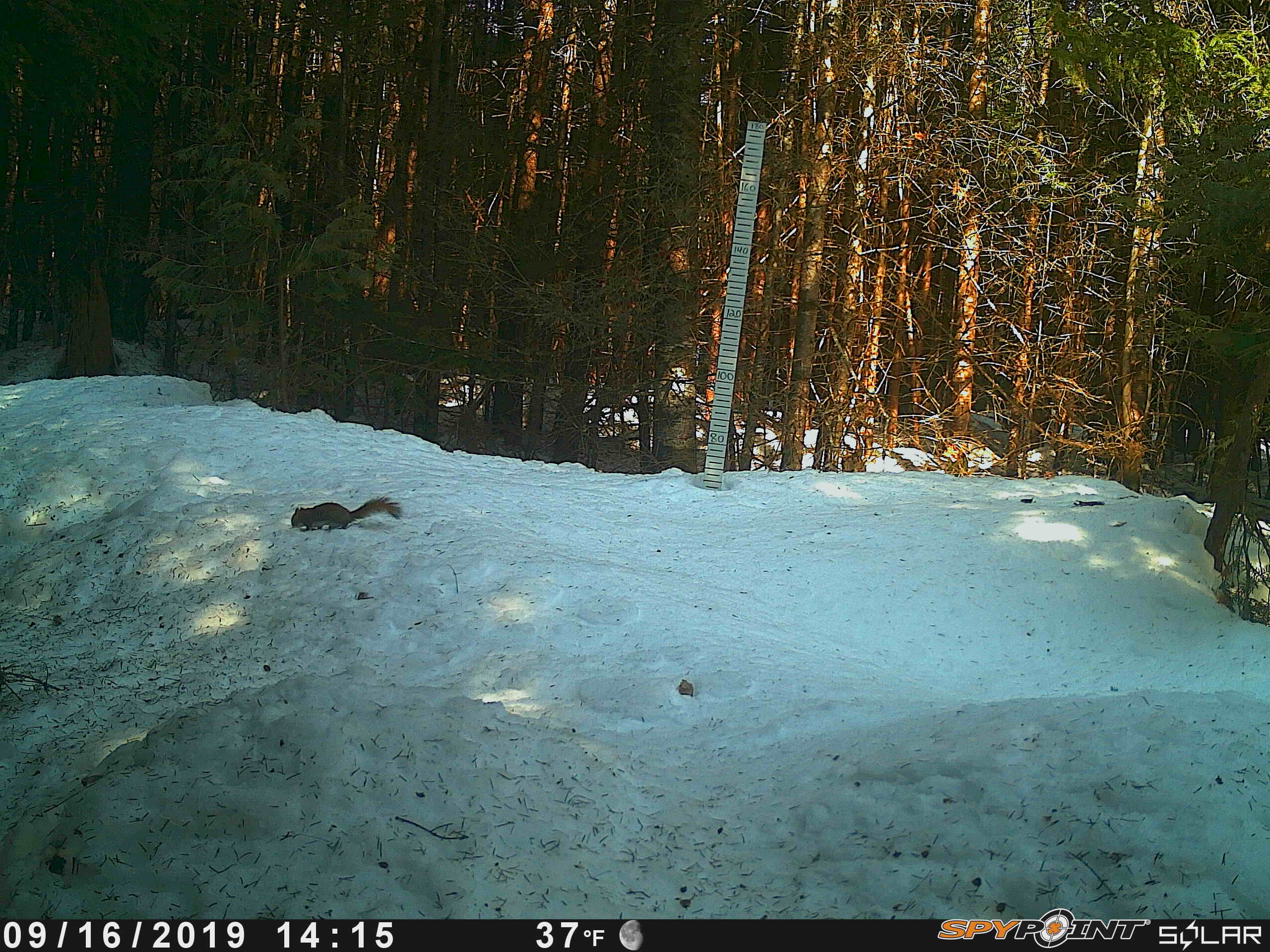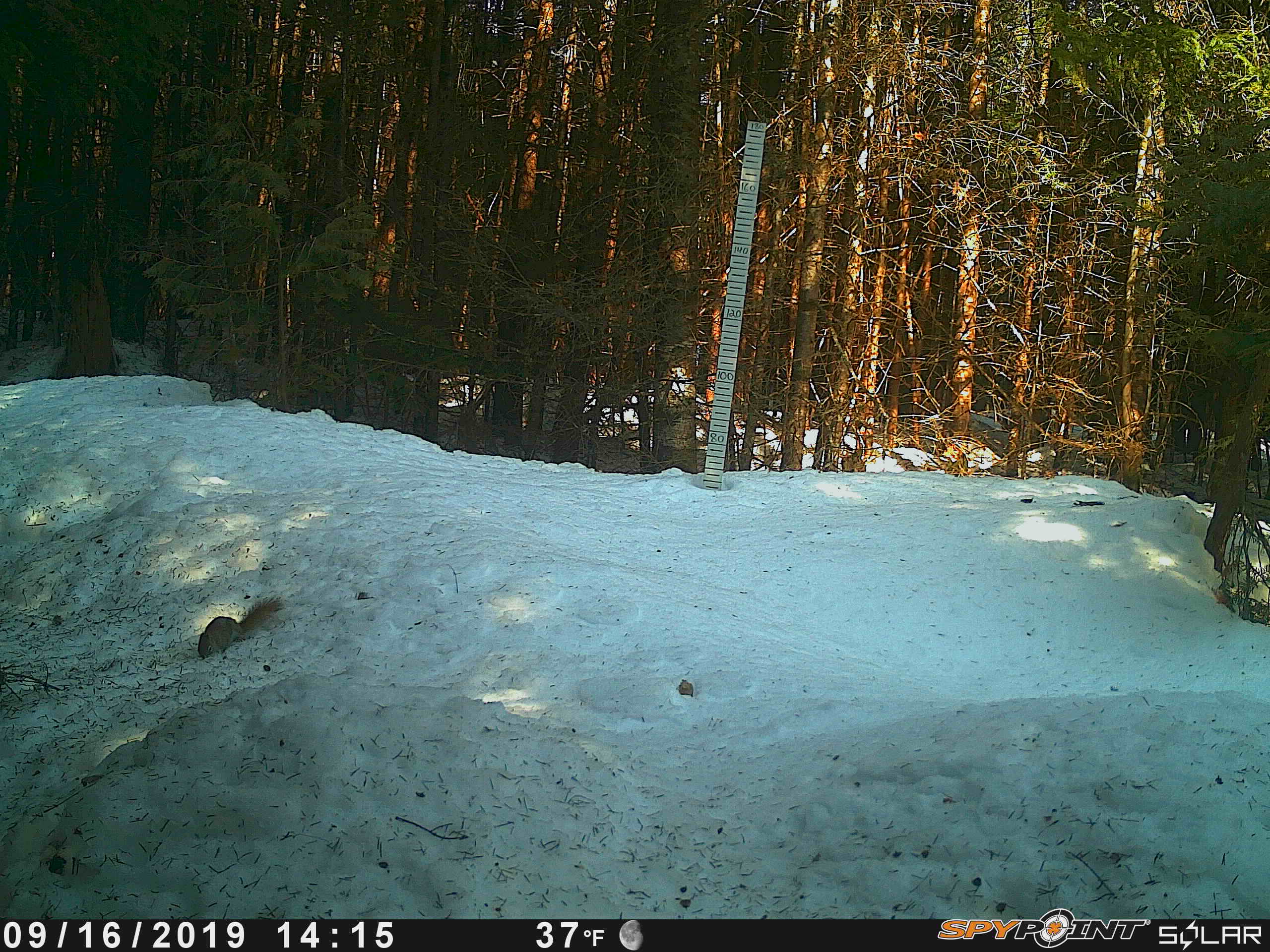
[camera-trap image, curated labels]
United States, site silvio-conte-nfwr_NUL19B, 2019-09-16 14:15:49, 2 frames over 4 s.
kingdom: Animalia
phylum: Chordata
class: Mammalia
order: Rodentia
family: Sciuridae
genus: Tamiasciurus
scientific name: Tamiasciurus hudsonicus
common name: red squirrel